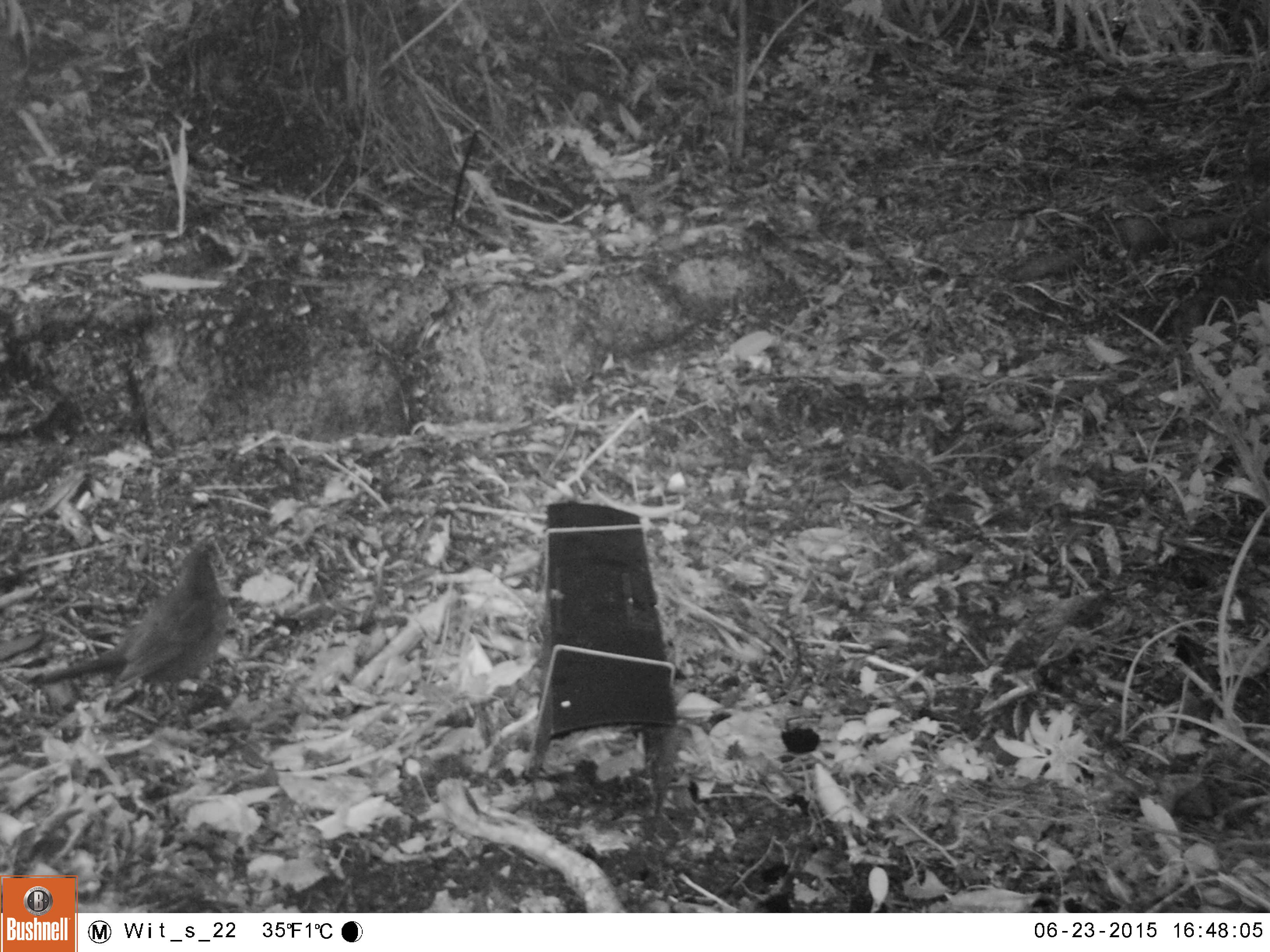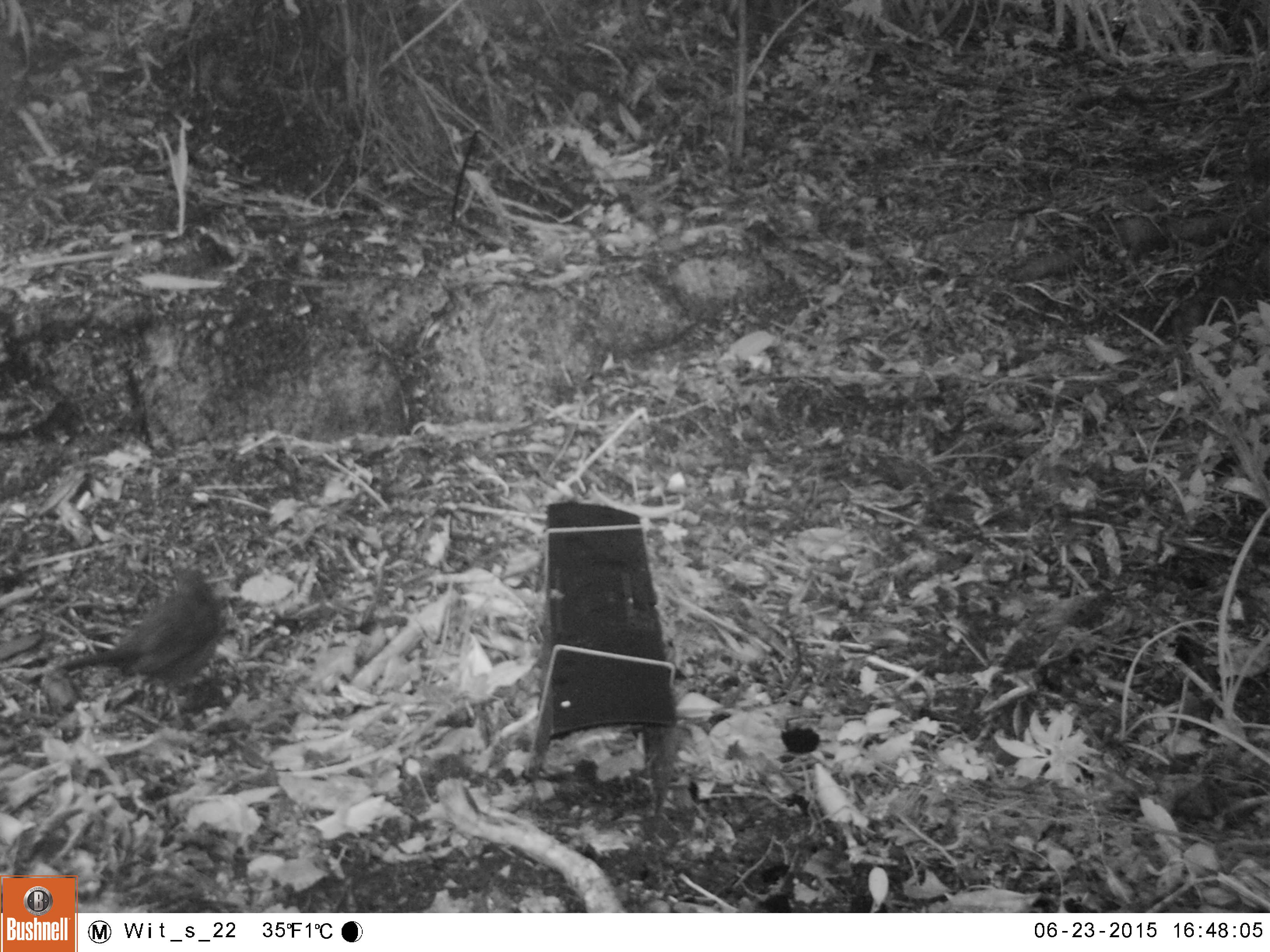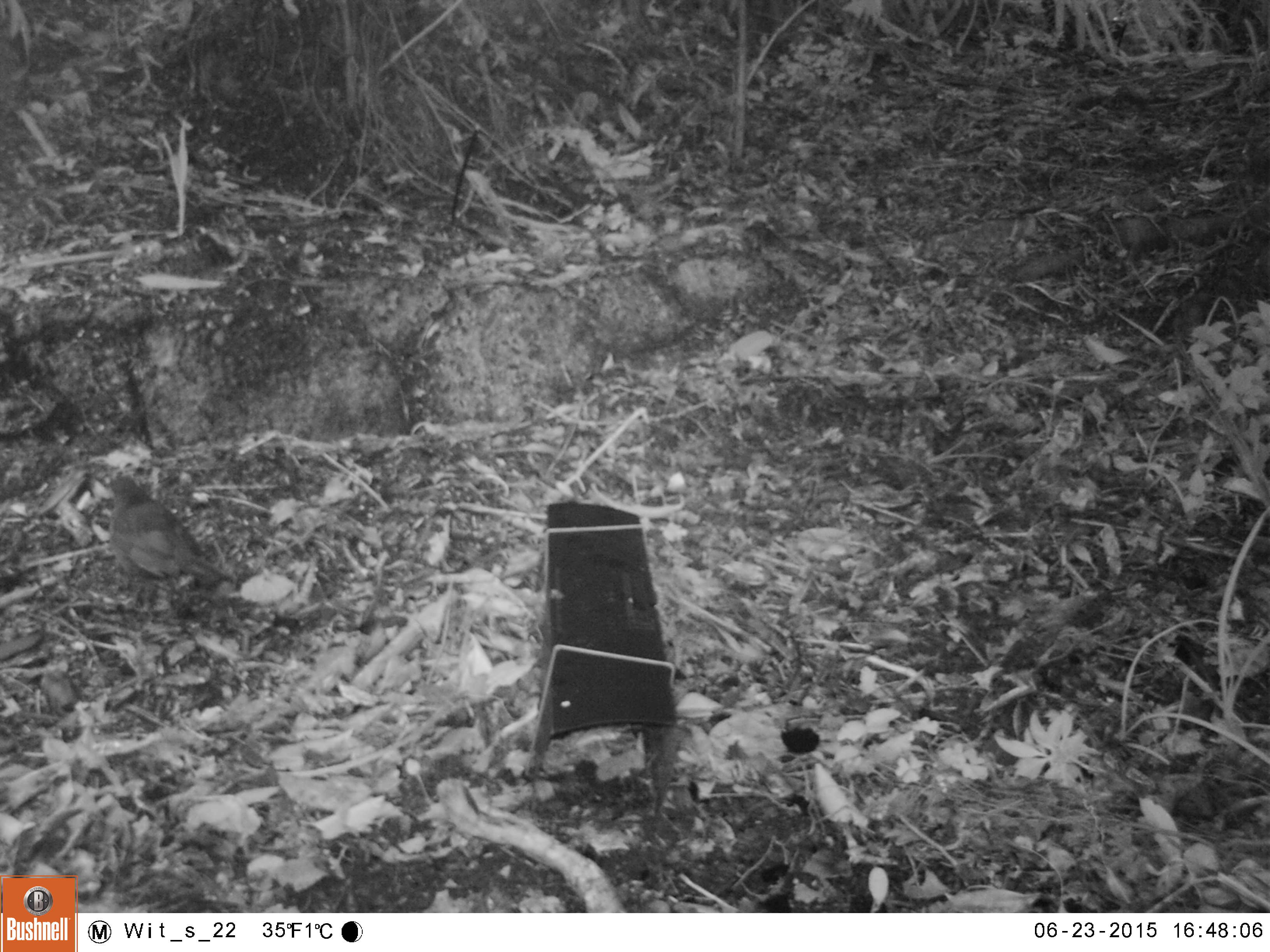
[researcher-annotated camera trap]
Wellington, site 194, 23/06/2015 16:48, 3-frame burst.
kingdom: Animalia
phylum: Chordata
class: Aves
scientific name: Aves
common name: bird